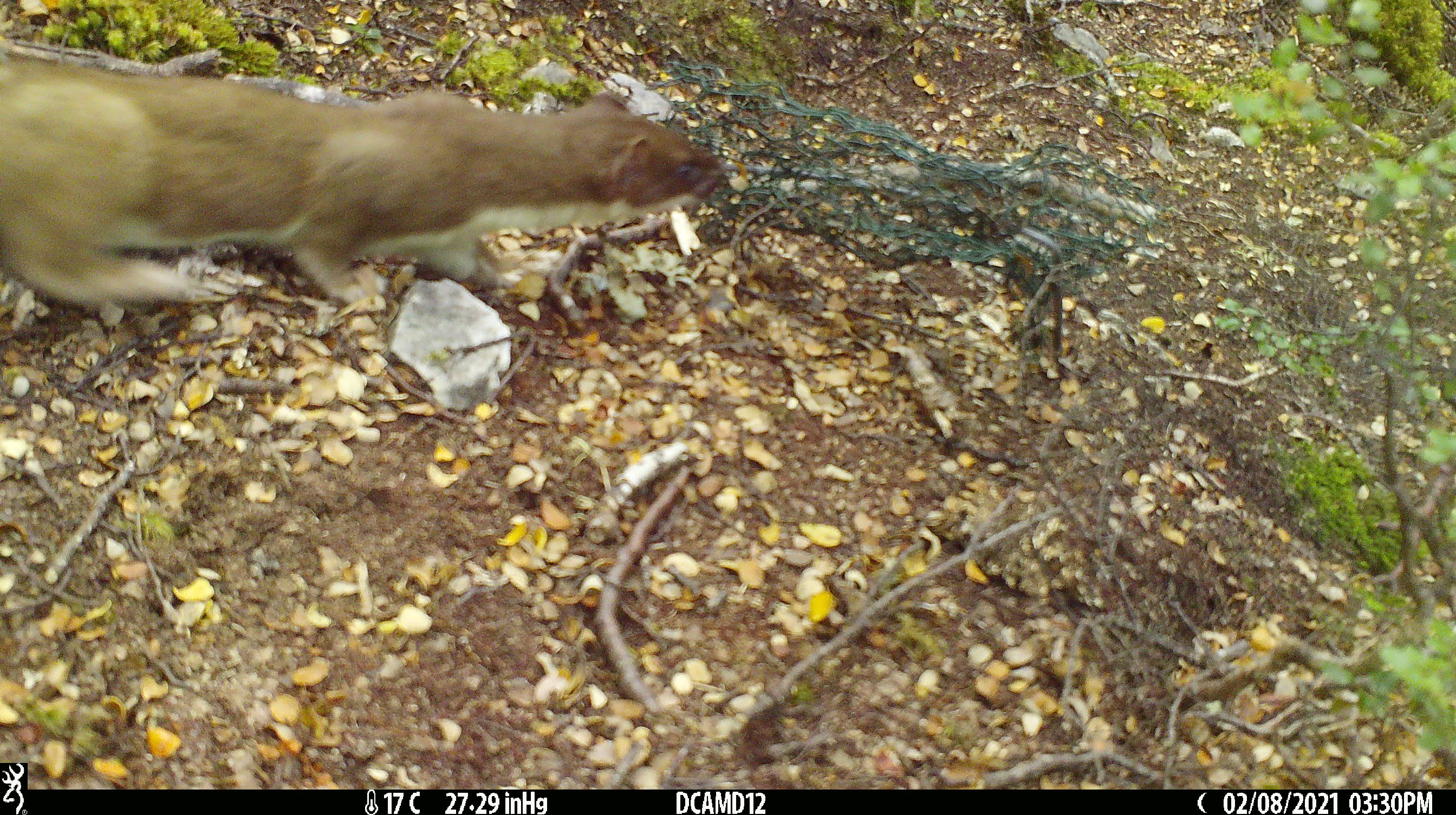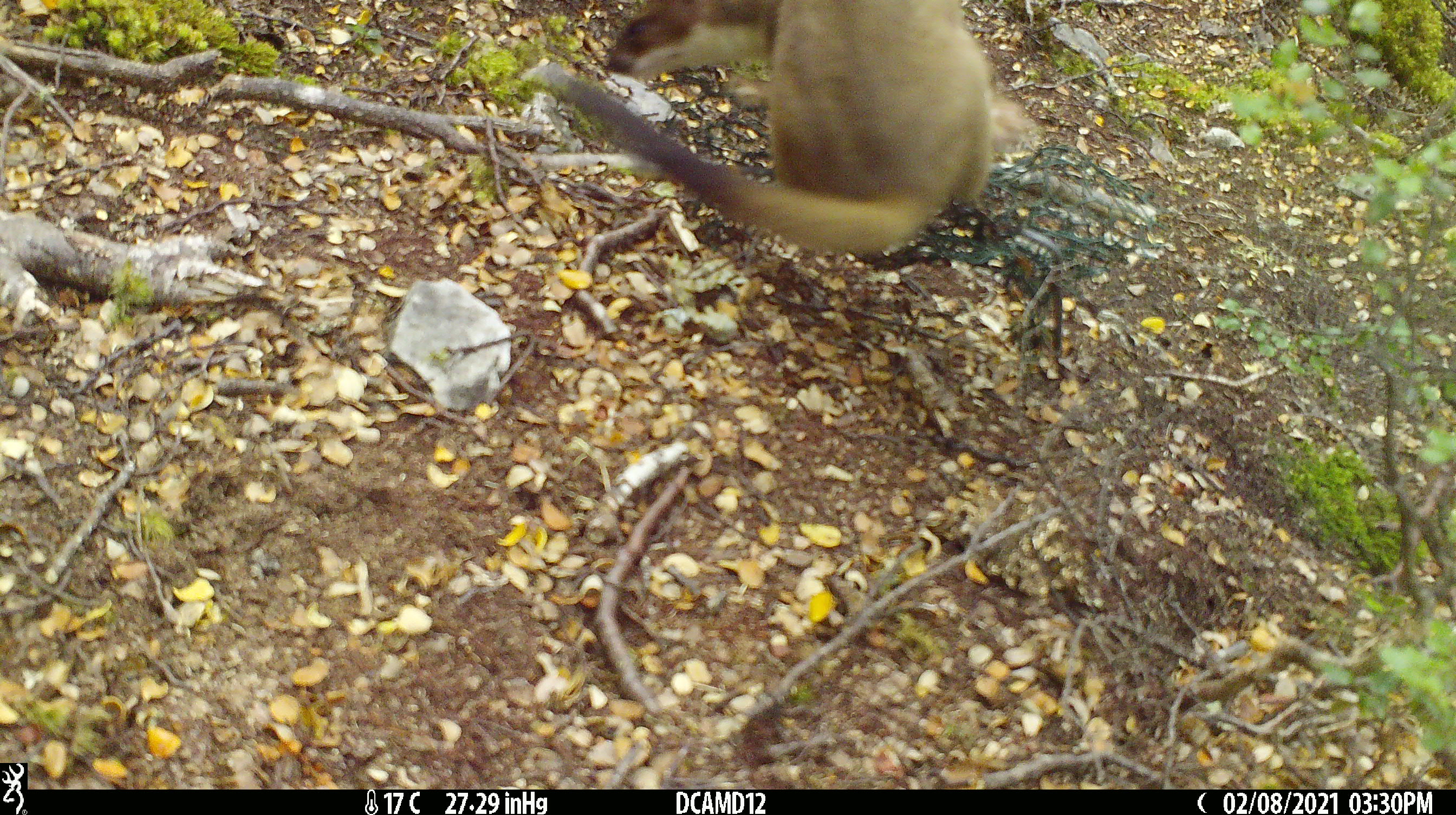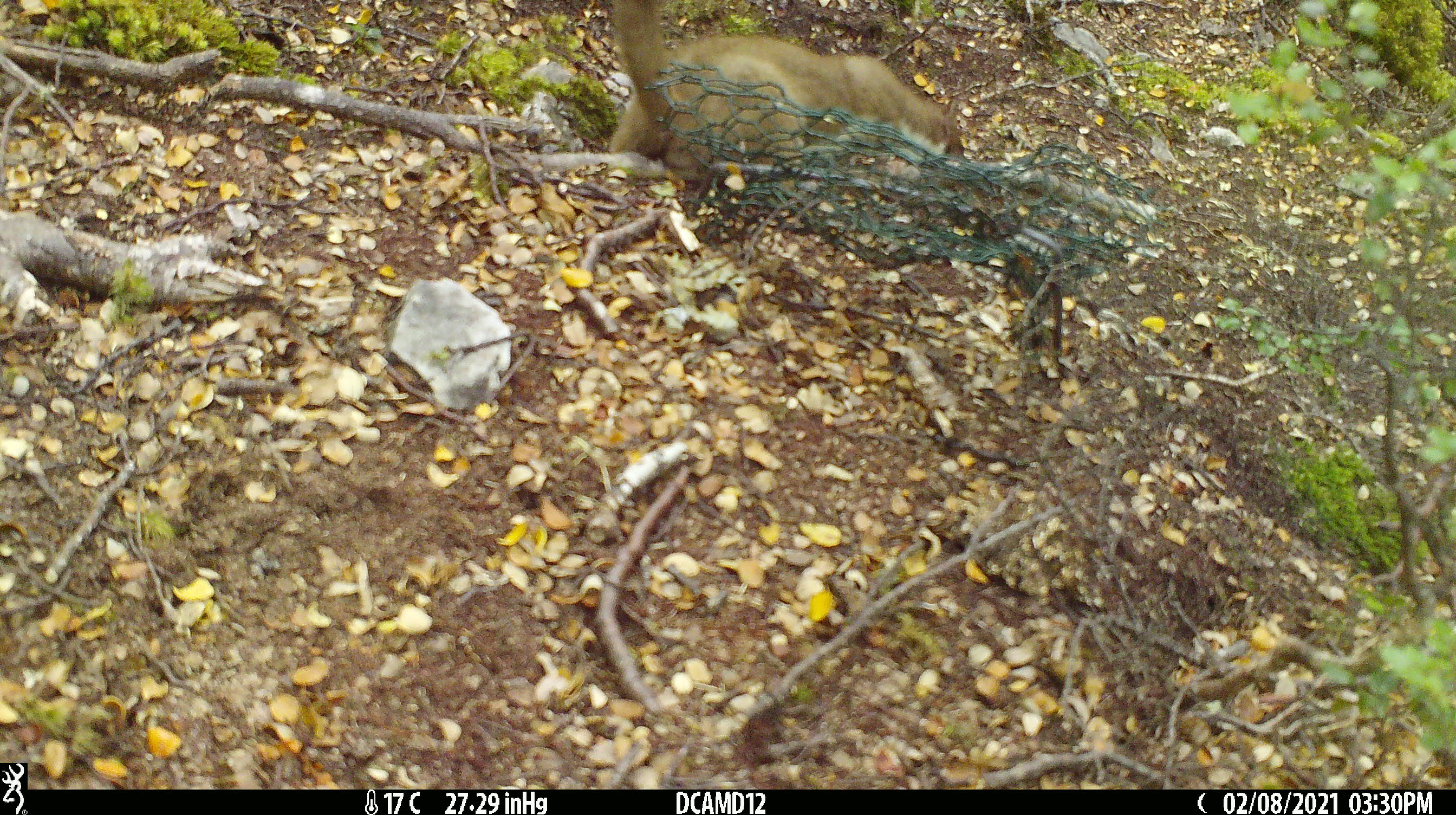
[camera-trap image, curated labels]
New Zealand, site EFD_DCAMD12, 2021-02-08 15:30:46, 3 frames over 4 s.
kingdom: Animalia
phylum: Chordata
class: Mammalia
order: Carnivora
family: Mustelidae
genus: Mustela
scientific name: Mustela erminea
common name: stoat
Stoat (Mustela erminea).